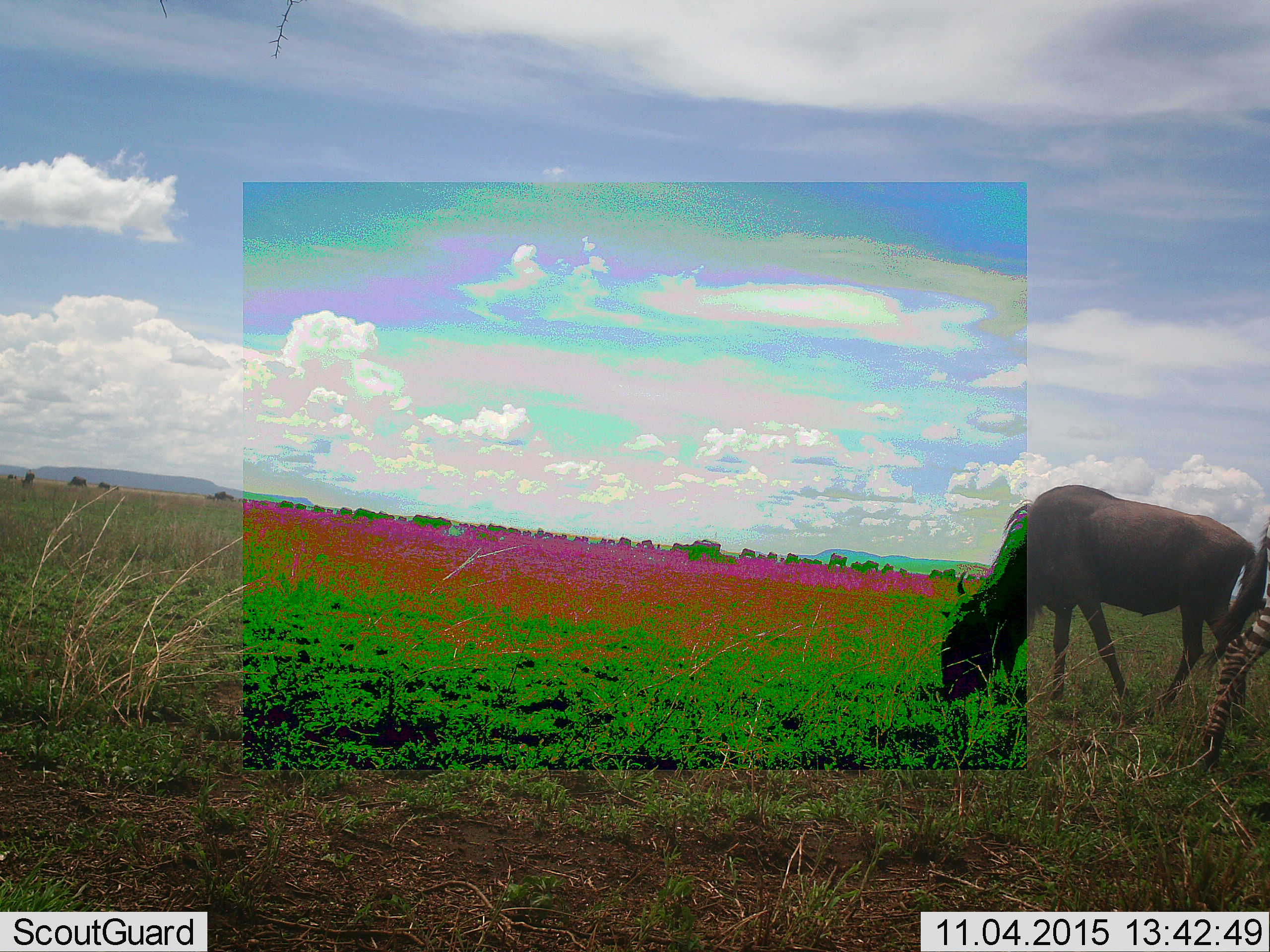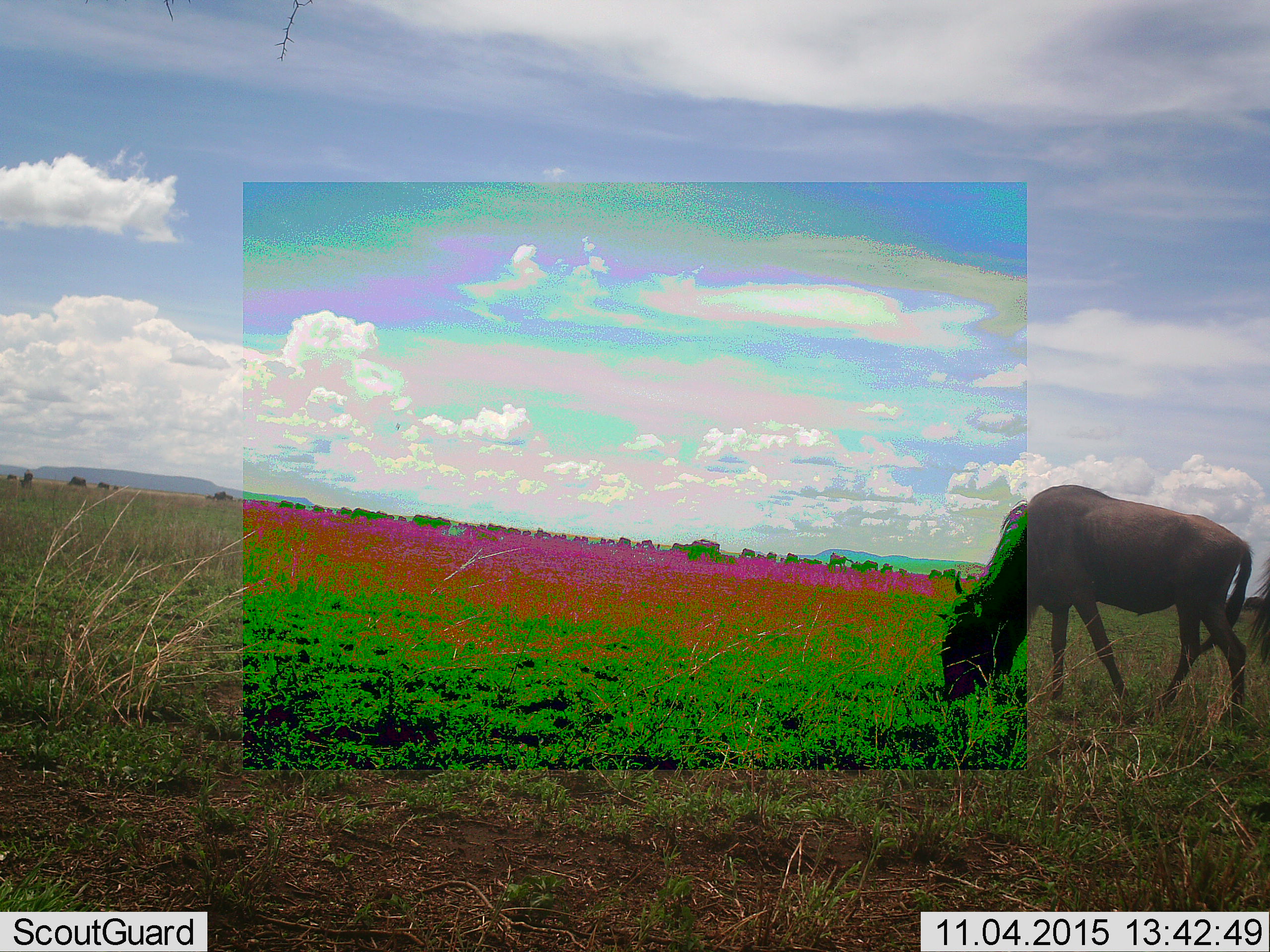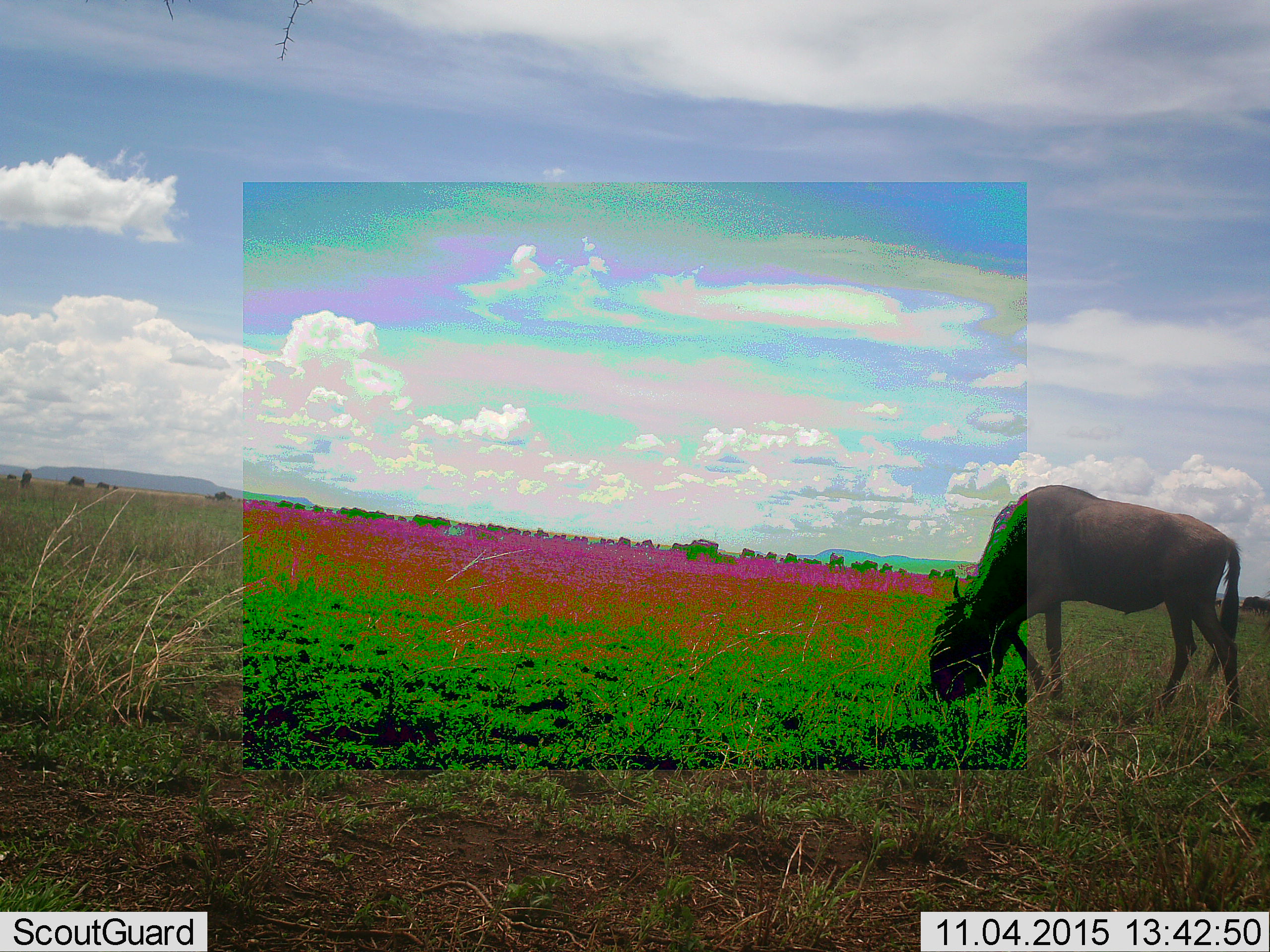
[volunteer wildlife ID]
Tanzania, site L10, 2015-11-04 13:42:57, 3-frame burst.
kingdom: Animalia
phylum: Chordata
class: Mammalia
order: Artiodactyla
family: Bovidae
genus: Connochaetes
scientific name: Connochaetes taurinus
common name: blue wildebeest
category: wildebeest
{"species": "wildebeest (blue wildebeest) (Connochaetes taurinus)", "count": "1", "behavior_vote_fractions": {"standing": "29%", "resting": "0%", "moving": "57%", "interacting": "14%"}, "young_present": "0%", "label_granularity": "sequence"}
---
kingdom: Animalia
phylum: Chordata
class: Mammalia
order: Perissodactyla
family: Equidae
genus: Equus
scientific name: Equus quagga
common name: plains zebra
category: zebra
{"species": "zebra (plains zebra) (Equus quagga)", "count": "1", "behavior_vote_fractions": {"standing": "17%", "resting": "0%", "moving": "100%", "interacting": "0%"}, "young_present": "0%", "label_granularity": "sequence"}